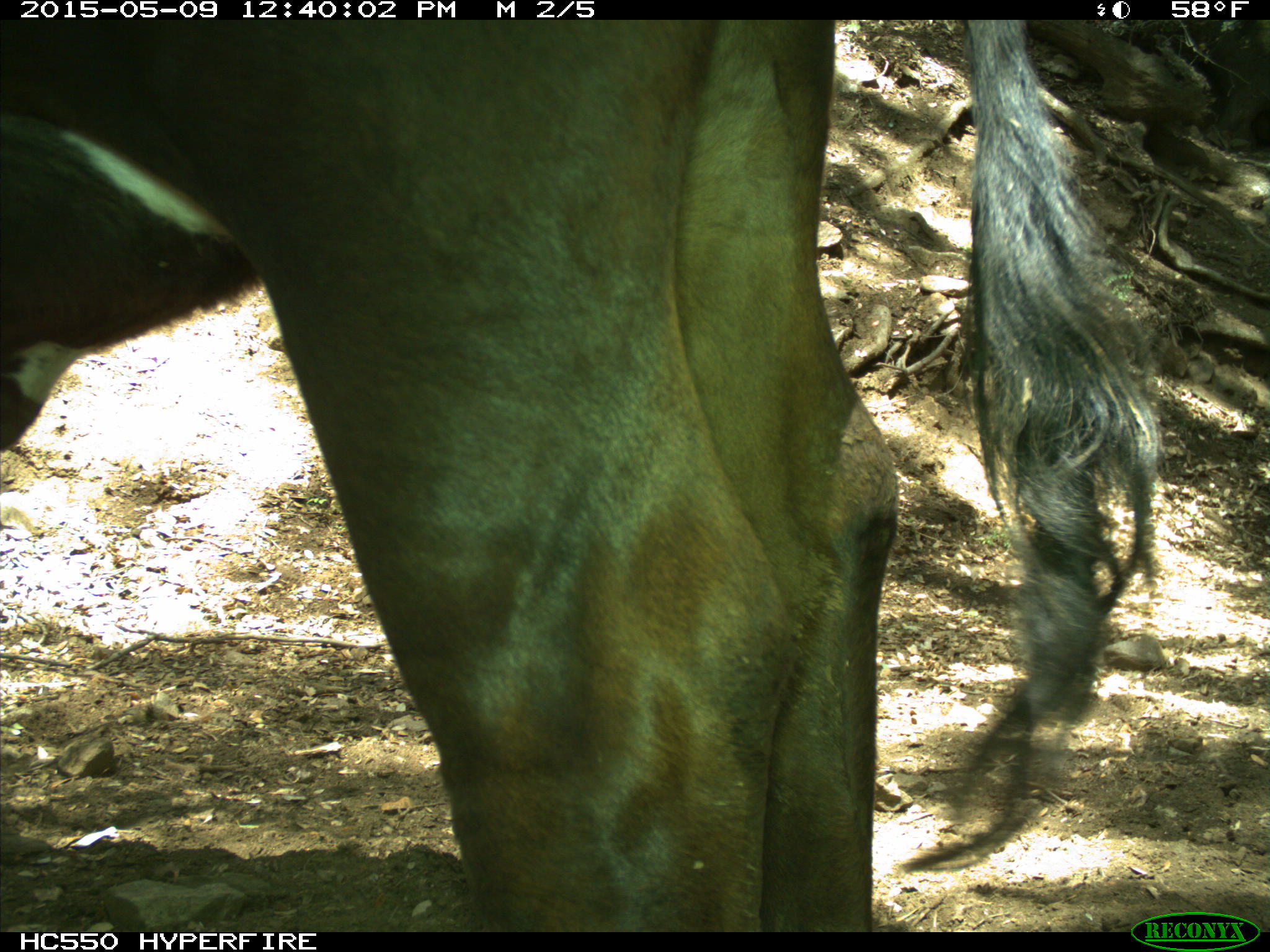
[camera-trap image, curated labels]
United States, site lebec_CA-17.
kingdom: Animalia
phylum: Chordata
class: Mammalia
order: Artiodactyla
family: Bovidae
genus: Bos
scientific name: Bos taurus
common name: domestic cow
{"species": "Bos taurus (domestic cow)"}